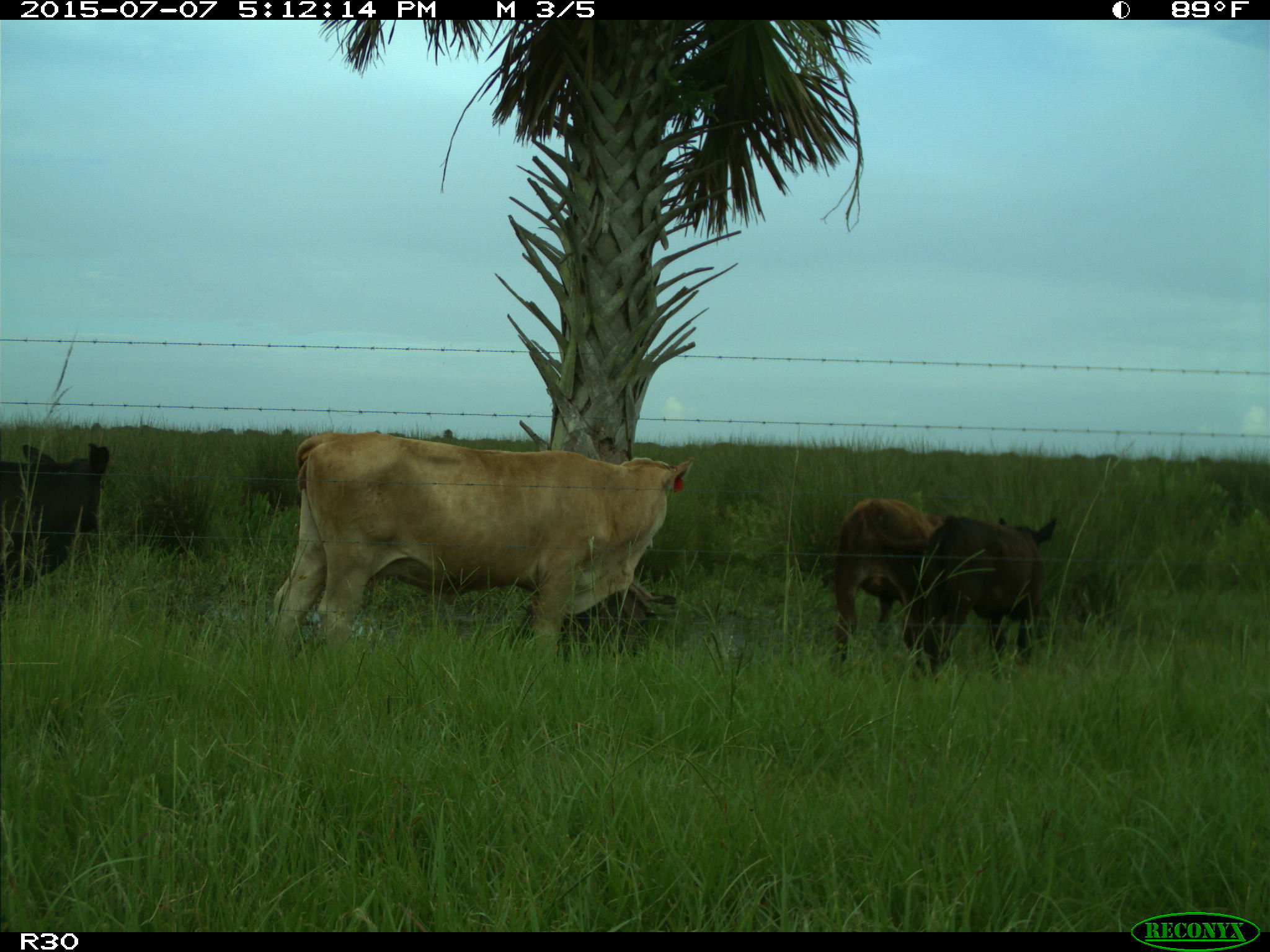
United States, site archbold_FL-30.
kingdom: Animalia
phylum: Chordata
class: Mammalia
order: Artiodactyla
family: Bovidae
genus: Bos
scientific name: Bos taurus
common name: domestic cow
Bos taurus (domestic cow).